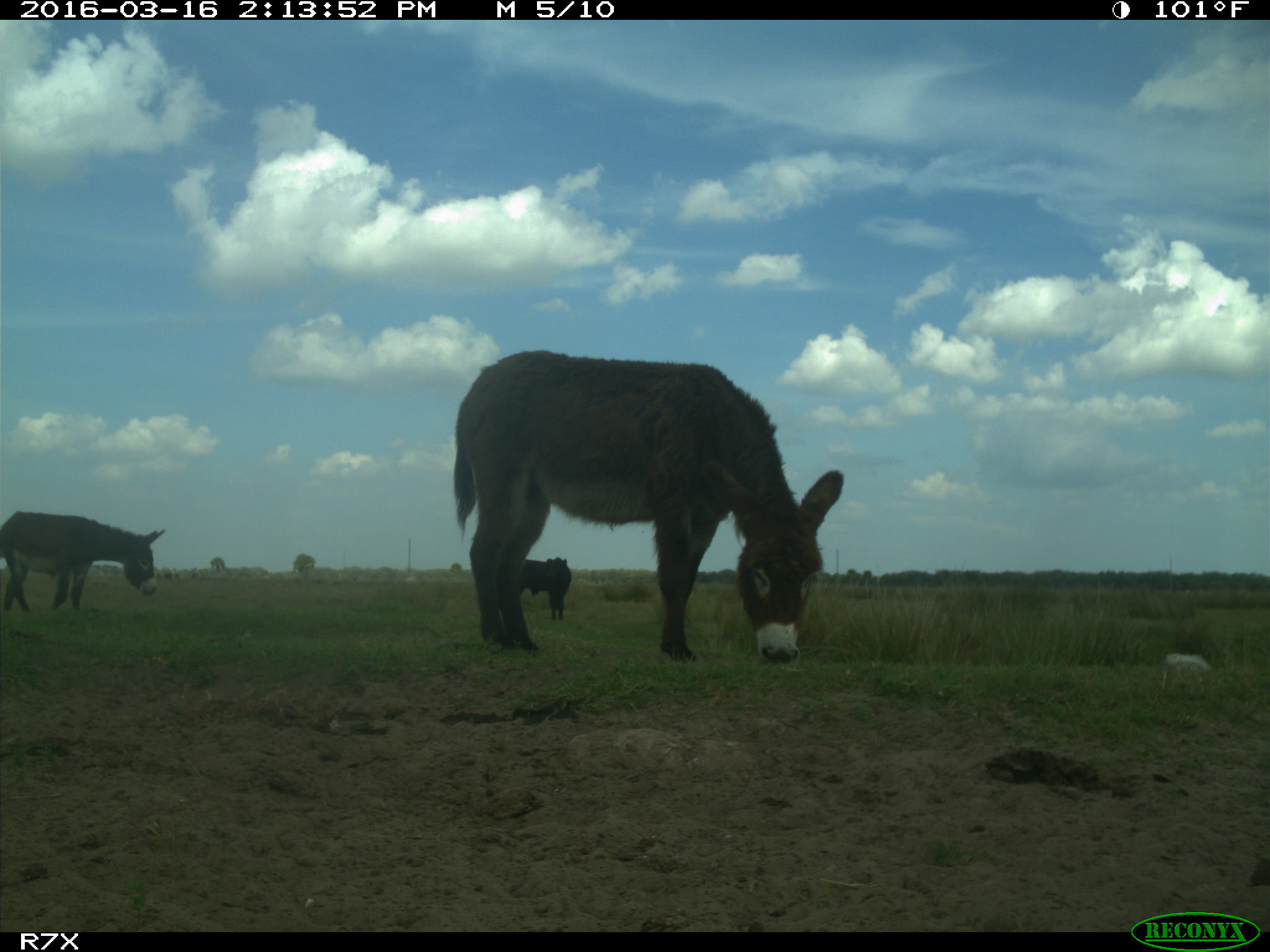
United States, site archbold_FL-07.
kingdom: Animalia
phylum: Chordata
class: Mammalia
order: Artiodactyla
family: Bovidae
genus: Bos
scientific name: Bos taurus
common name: domestic cow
Bos taurus (domestic cow).